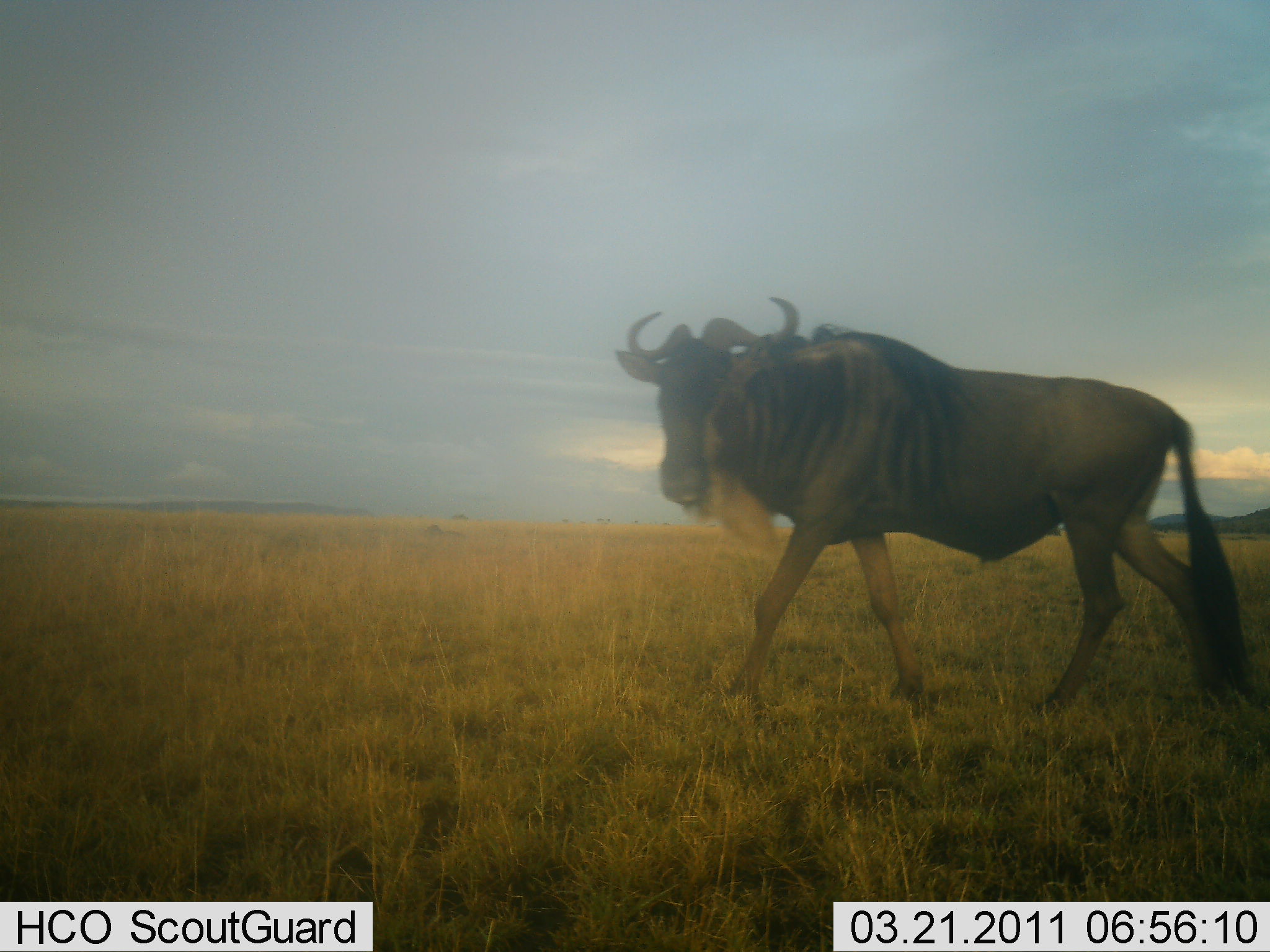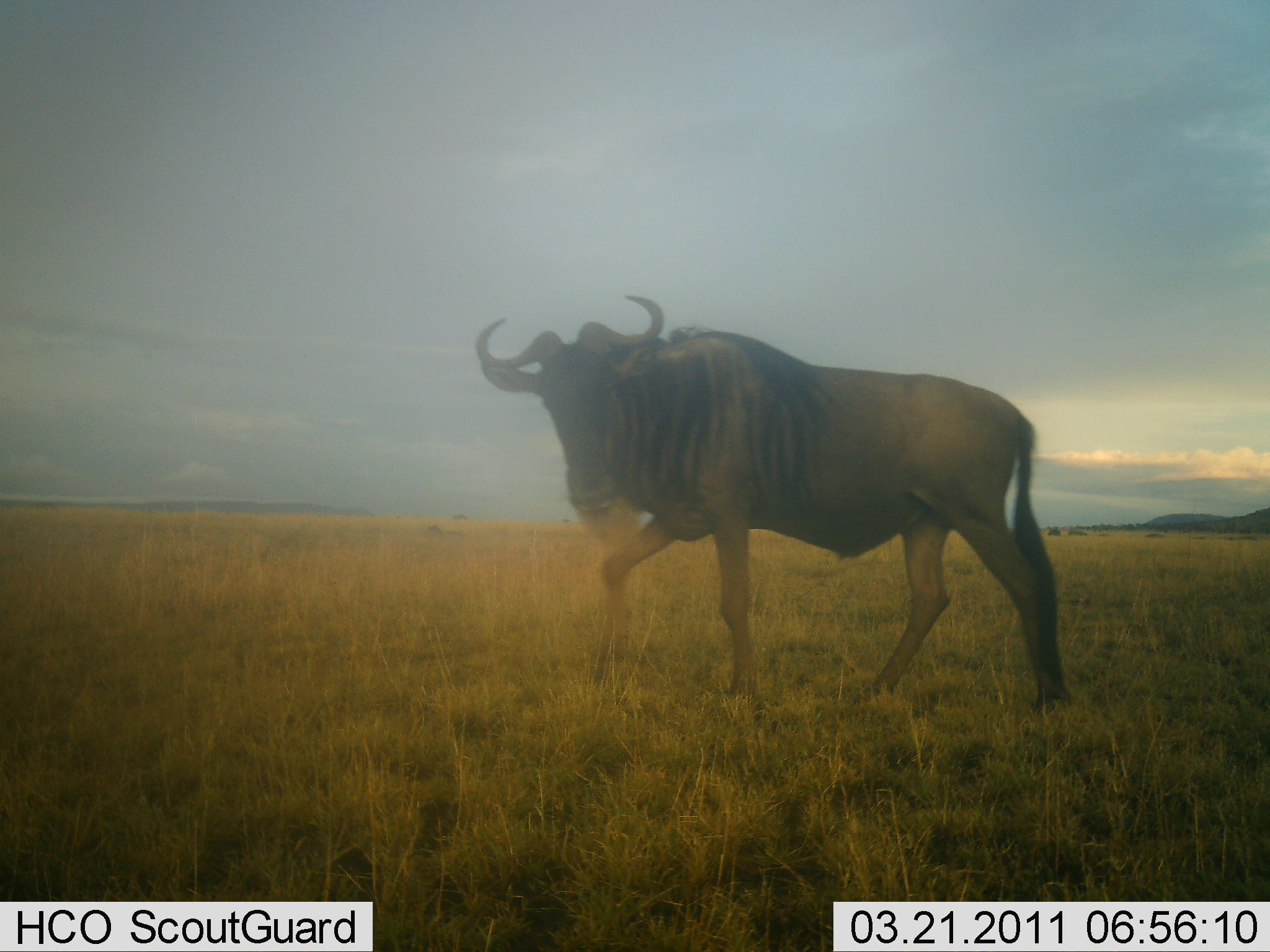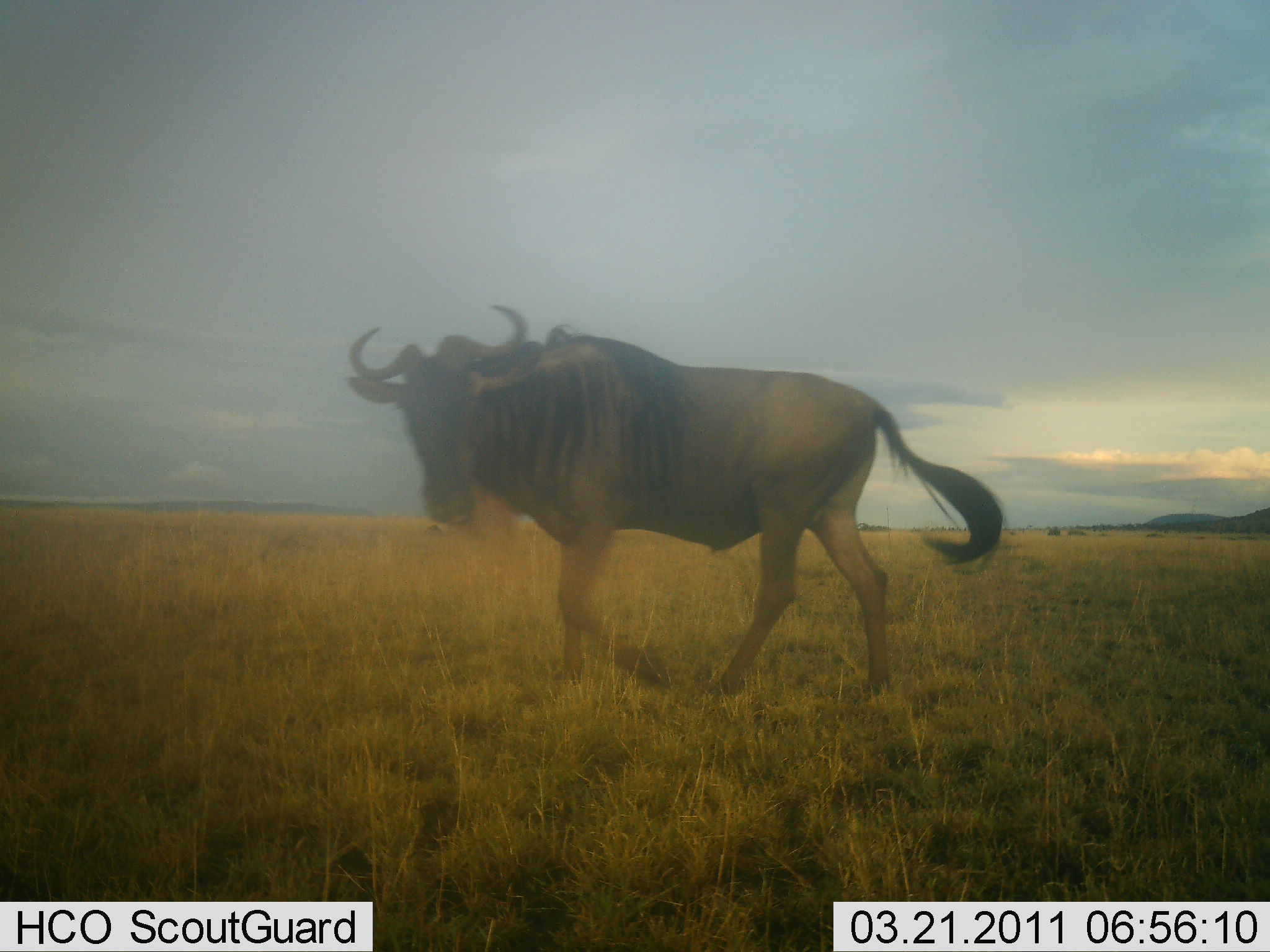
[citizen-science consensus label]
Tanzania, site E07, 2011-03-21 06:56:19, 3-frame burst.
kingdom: Animalia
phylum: Chordata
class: Mammalia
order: Artiodactyla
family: Bovidae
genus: Connochaetes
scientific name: Connochaetes taurinus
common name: blue wildebeest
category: wildebeest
Wildebeest (blue wildebeest) (Connochaetes taurinus), count 1. Behavior (volunteer vote fractions): standing 0%, resting 0%, moving 100%, interacting 0%. Young present (vote fraction): 0%. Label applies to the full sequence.